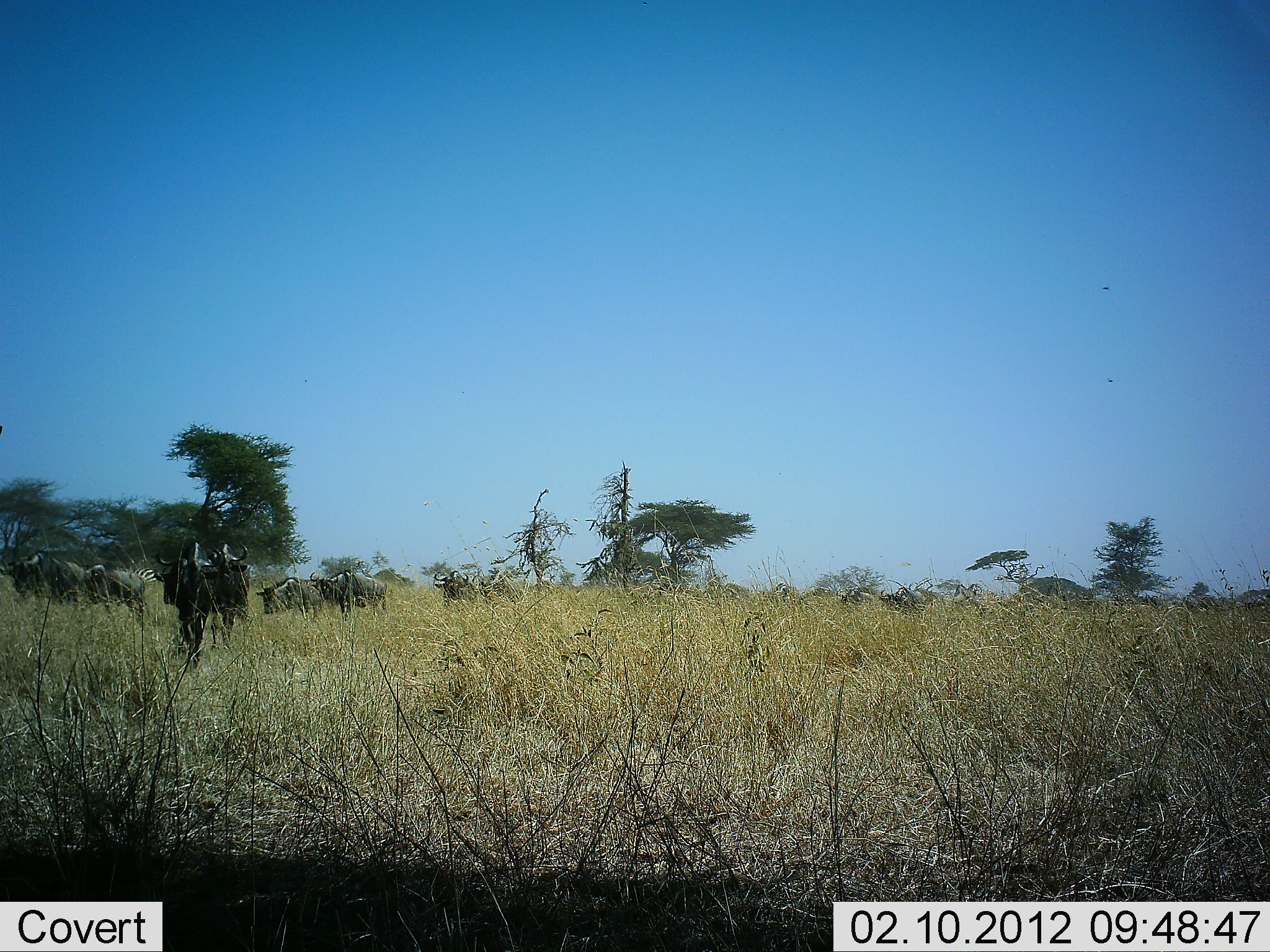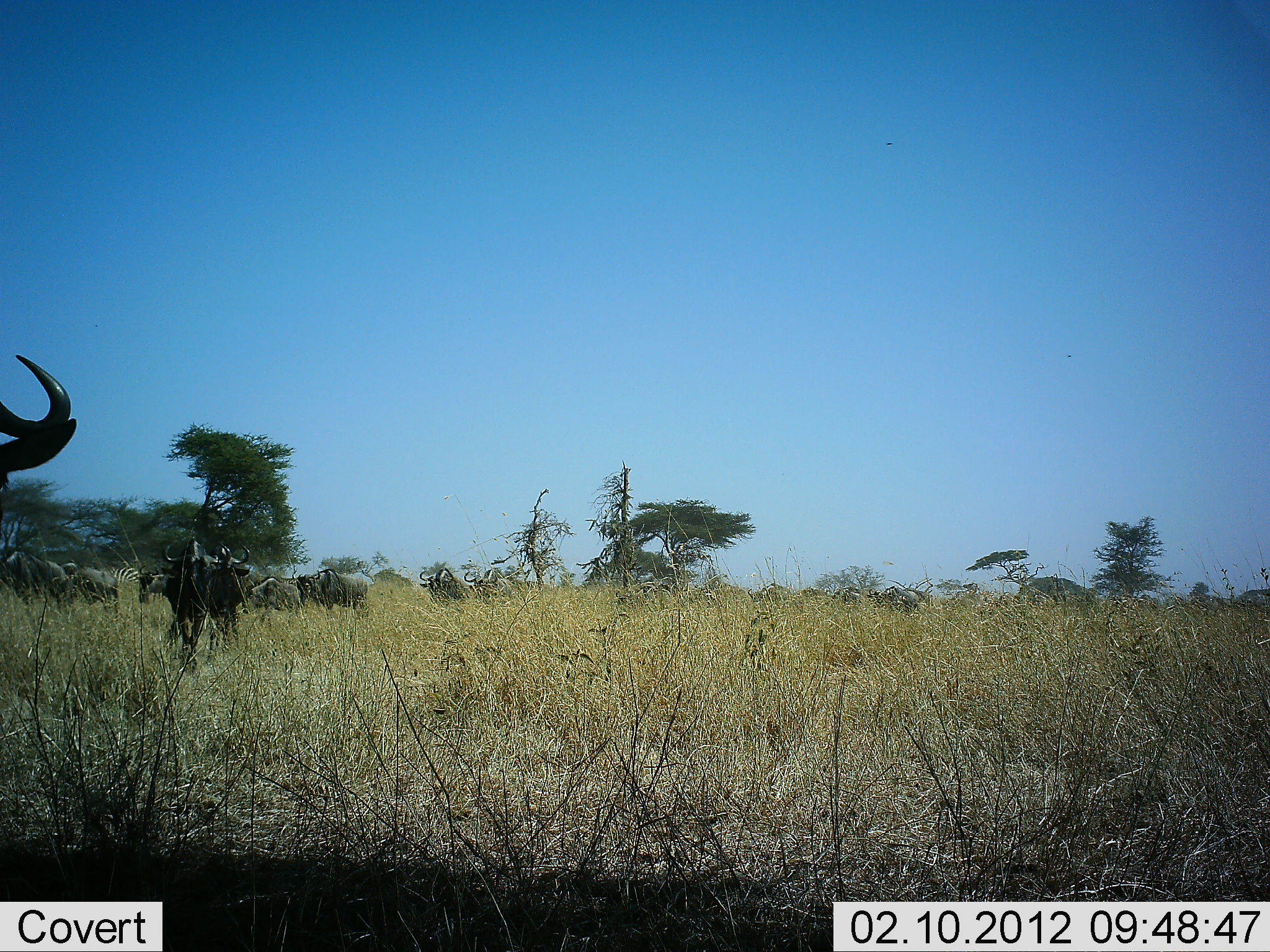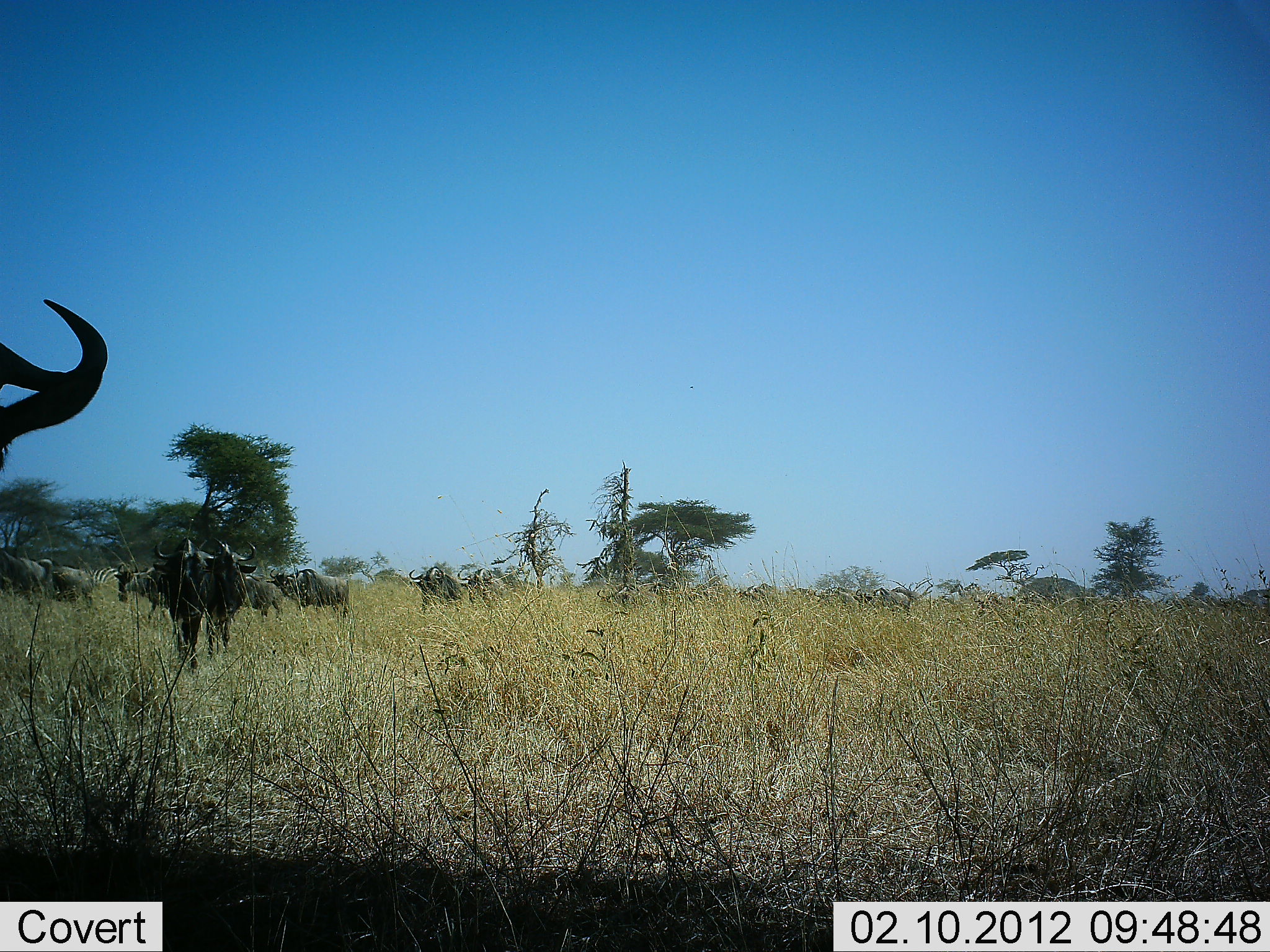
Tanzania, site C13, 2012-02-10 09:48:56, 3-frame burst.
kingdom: Animalia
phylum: Chordata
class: Mammalia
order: Artiodactyla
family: Bovidae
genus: Connochaetes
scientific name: Connochaetes taurinus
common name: blue wildebeest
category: wildebeest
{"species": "wildebeest (blue wildebeest) (Connochaetes taurinus)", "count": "11-50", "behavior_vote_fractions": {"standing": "38%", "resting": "0%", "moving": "81%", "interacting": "0%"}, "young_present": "0%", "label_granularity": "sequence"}